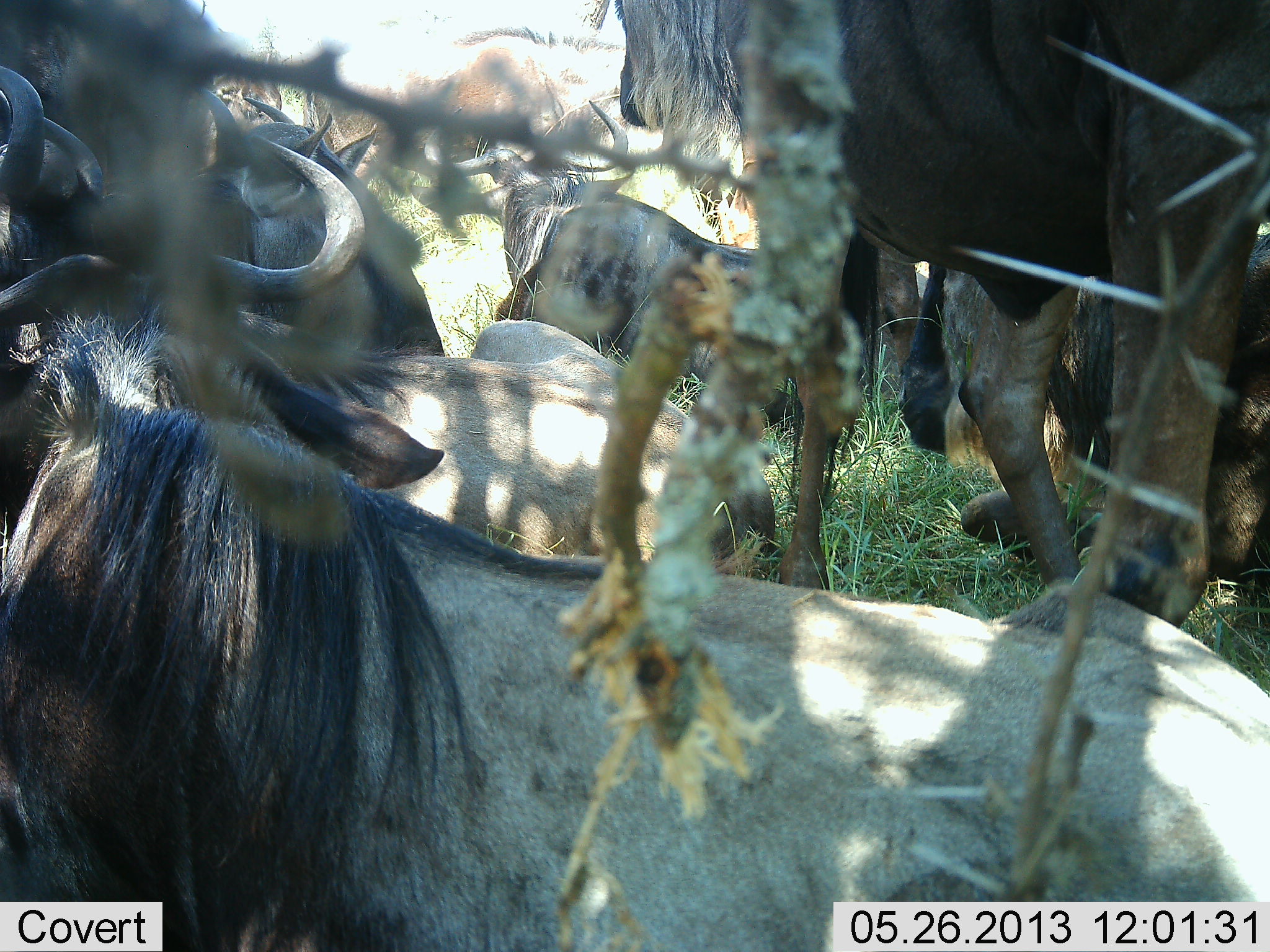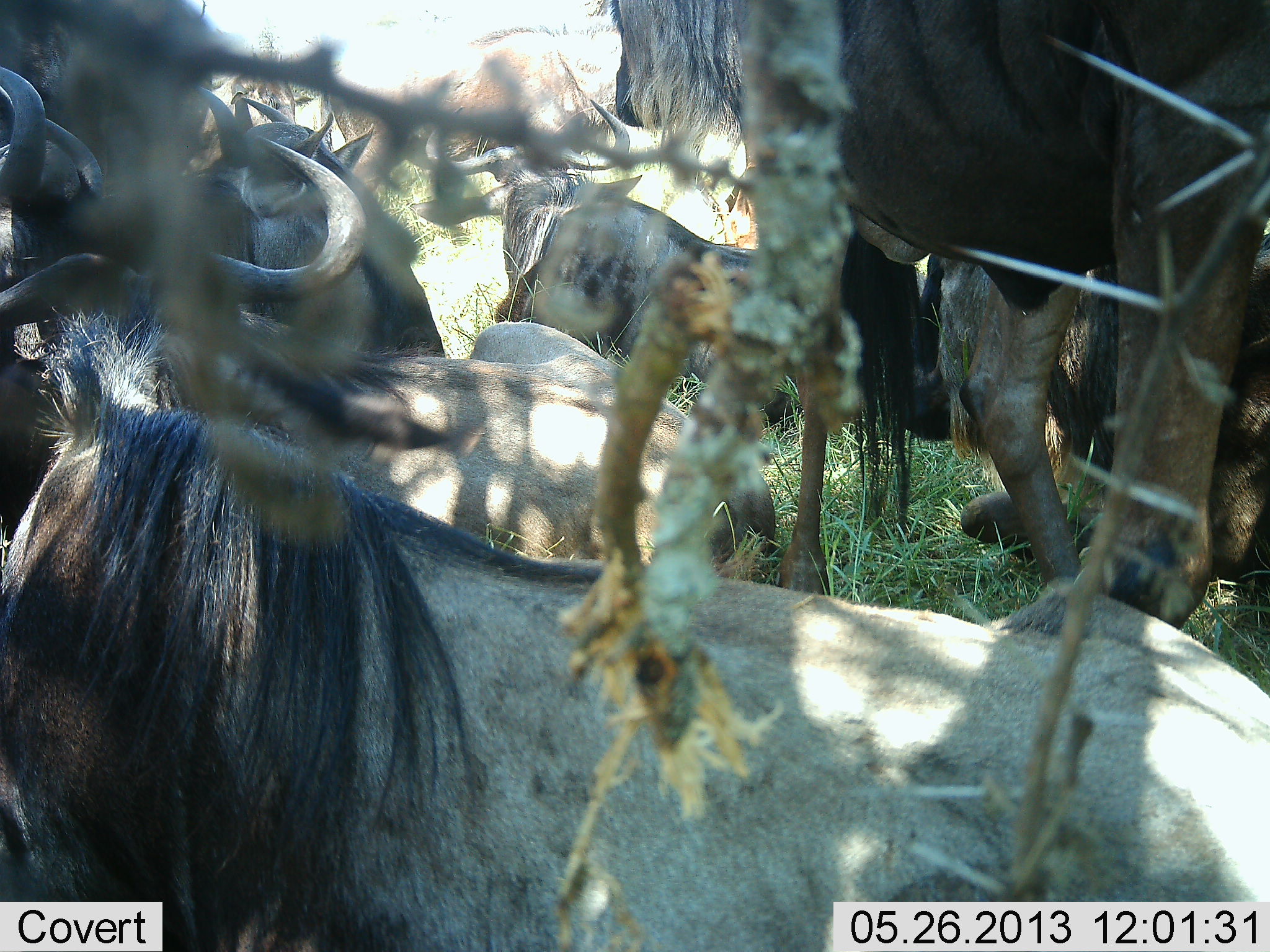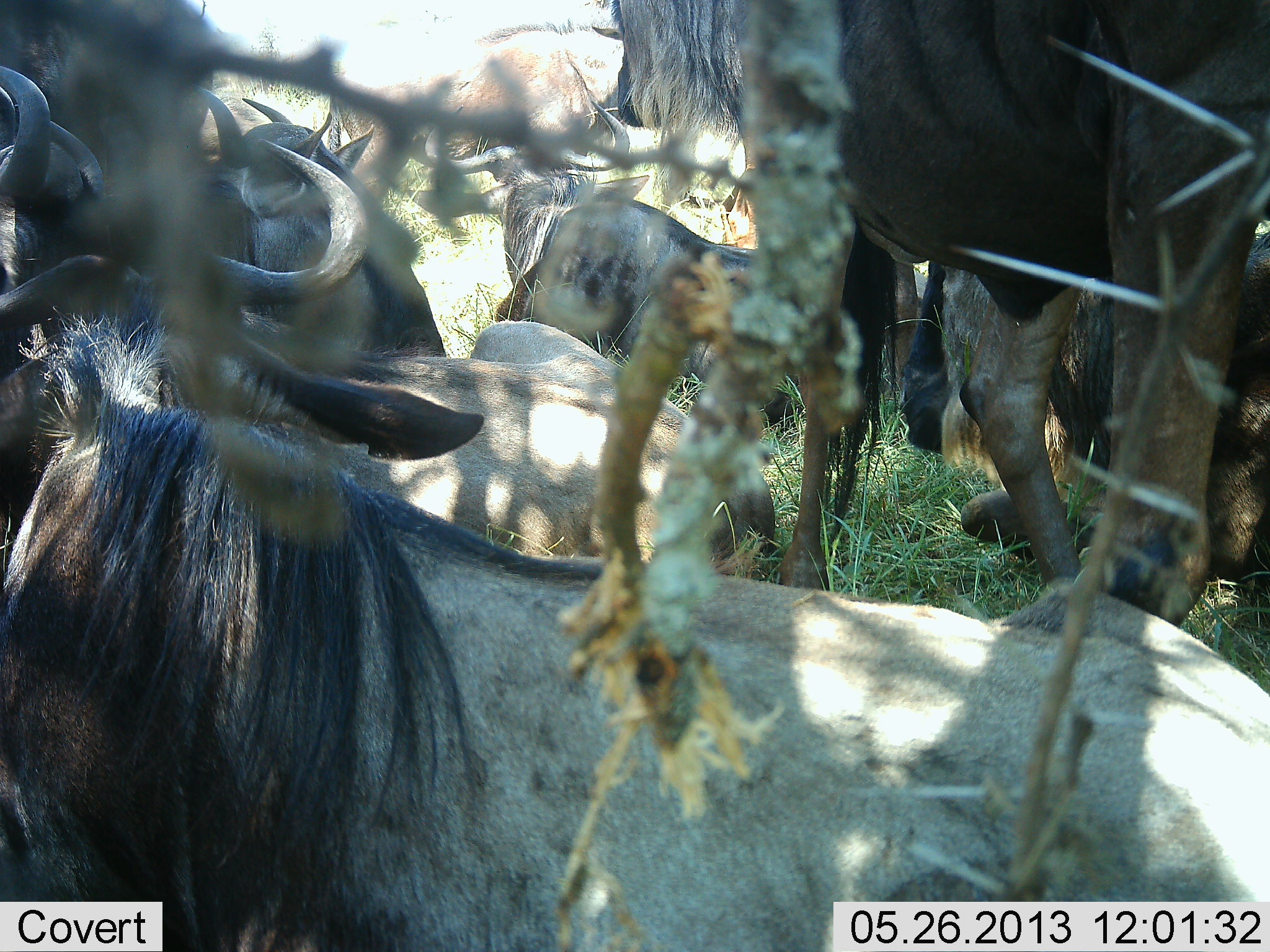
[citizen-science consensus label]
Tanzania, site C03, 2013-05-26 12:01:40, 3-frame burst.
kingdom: Animalia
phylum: Chordata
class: Mammalia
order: Artiodactyla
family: Bovidae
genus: Connochaetes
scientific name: Connochaetes taurinus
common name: blue wildebeest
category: wildebeest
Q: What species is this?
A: Wildebeest (blue wildebeest) (Connochaetes taurinus).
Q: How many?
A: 9.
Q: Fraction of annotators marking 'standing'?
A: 60%.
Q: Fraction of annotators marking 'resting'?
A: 100%.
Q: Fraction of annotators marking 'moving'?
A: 20%.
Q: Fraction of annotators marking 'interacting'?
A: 20%.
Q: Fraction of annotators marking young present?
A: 0%.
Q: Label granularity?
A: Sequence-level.